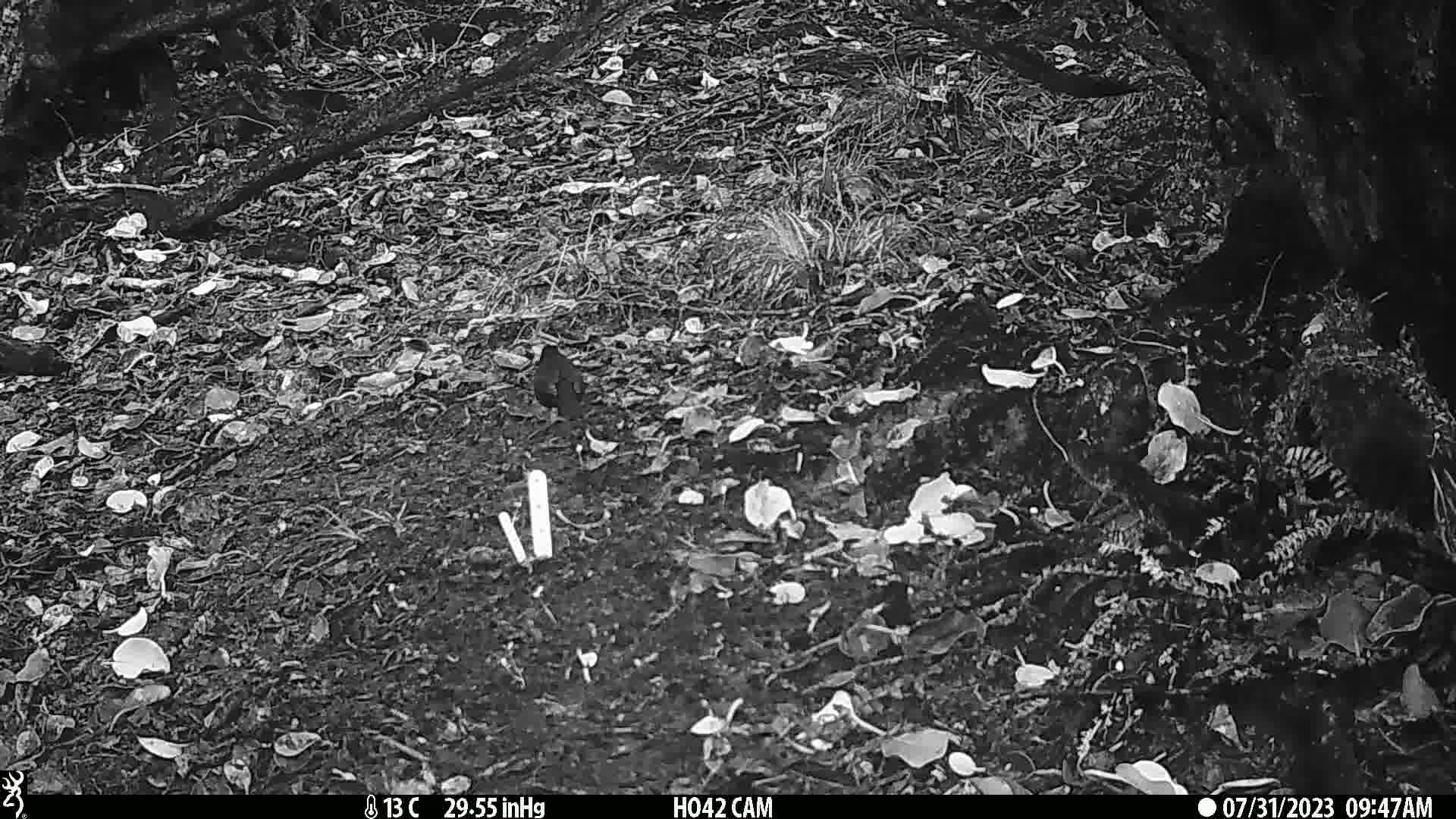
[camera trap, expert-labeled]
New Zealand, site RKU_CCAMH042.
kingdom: Animalia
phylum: Chordata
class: Aves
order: Passeriformes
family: Turdidae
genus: Turdus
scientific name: Turdus merula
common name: eurasian blackbird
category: blackbird